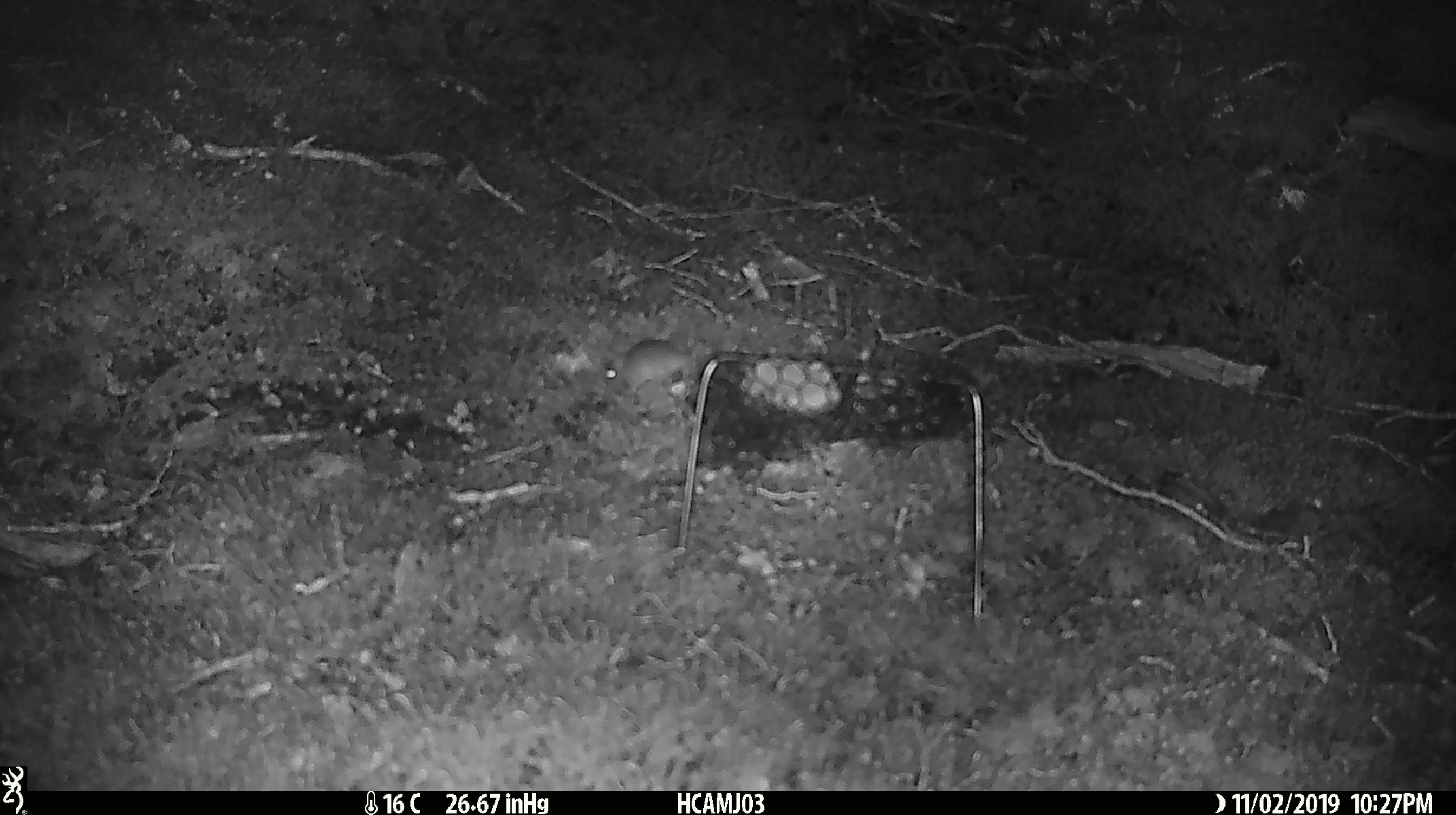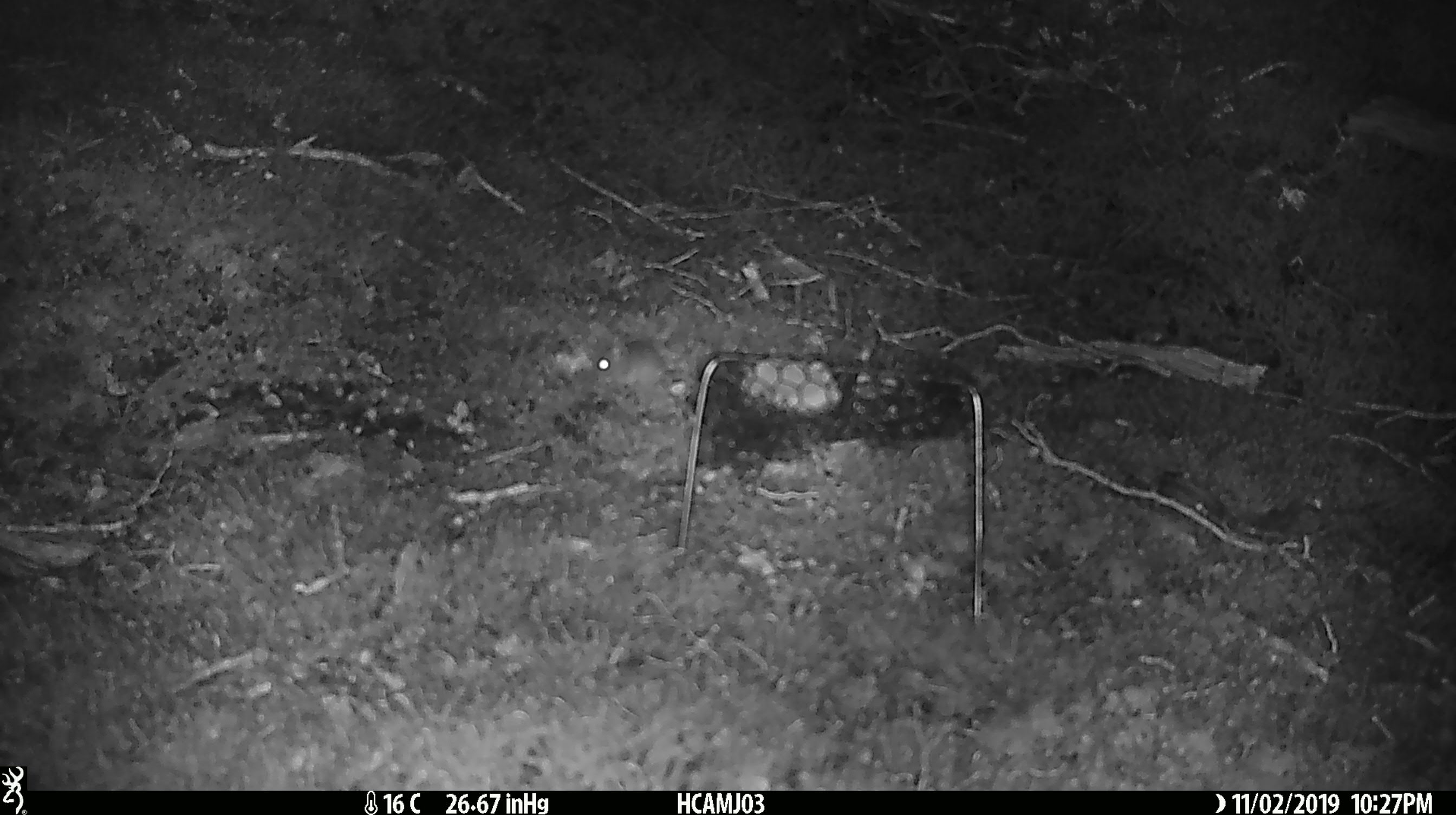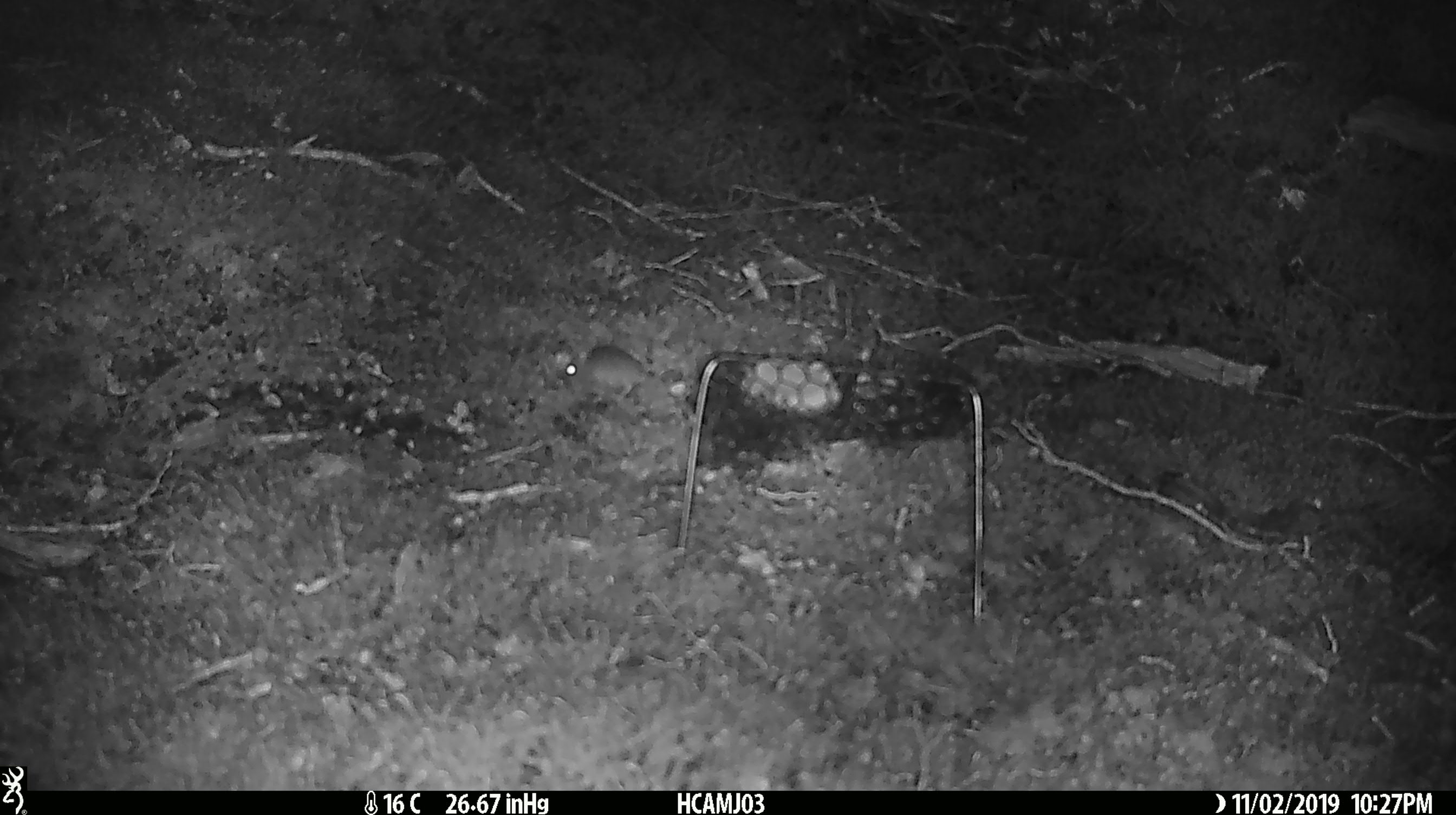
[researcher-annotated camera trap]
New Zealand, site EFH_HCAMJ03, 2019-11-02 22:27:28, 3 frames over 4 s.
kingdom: Animalia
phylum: Chordata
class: Mammalia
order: Rodentia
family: Muridae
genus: Mus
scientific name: Mus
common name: mouse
Mouse (Mus).